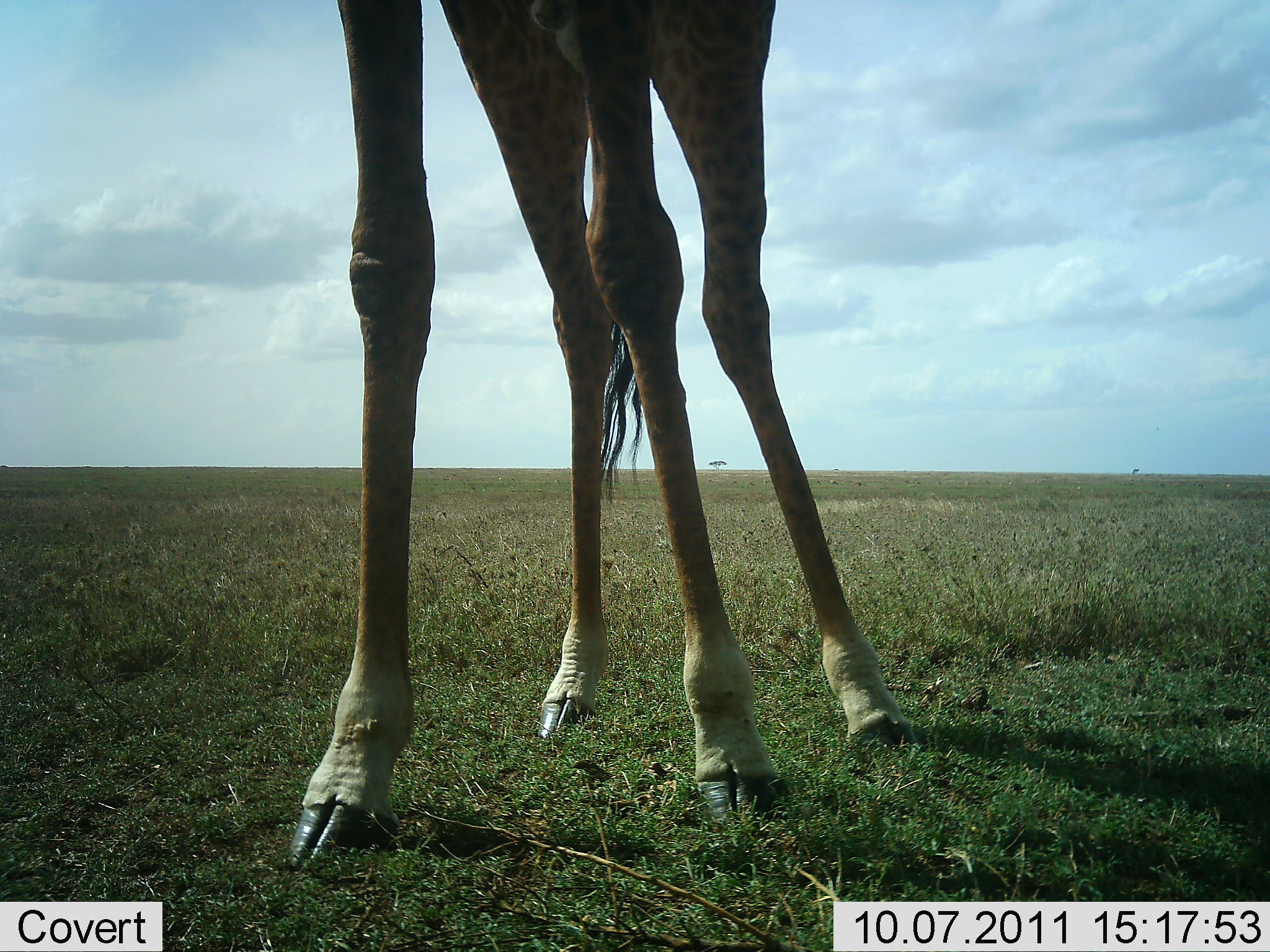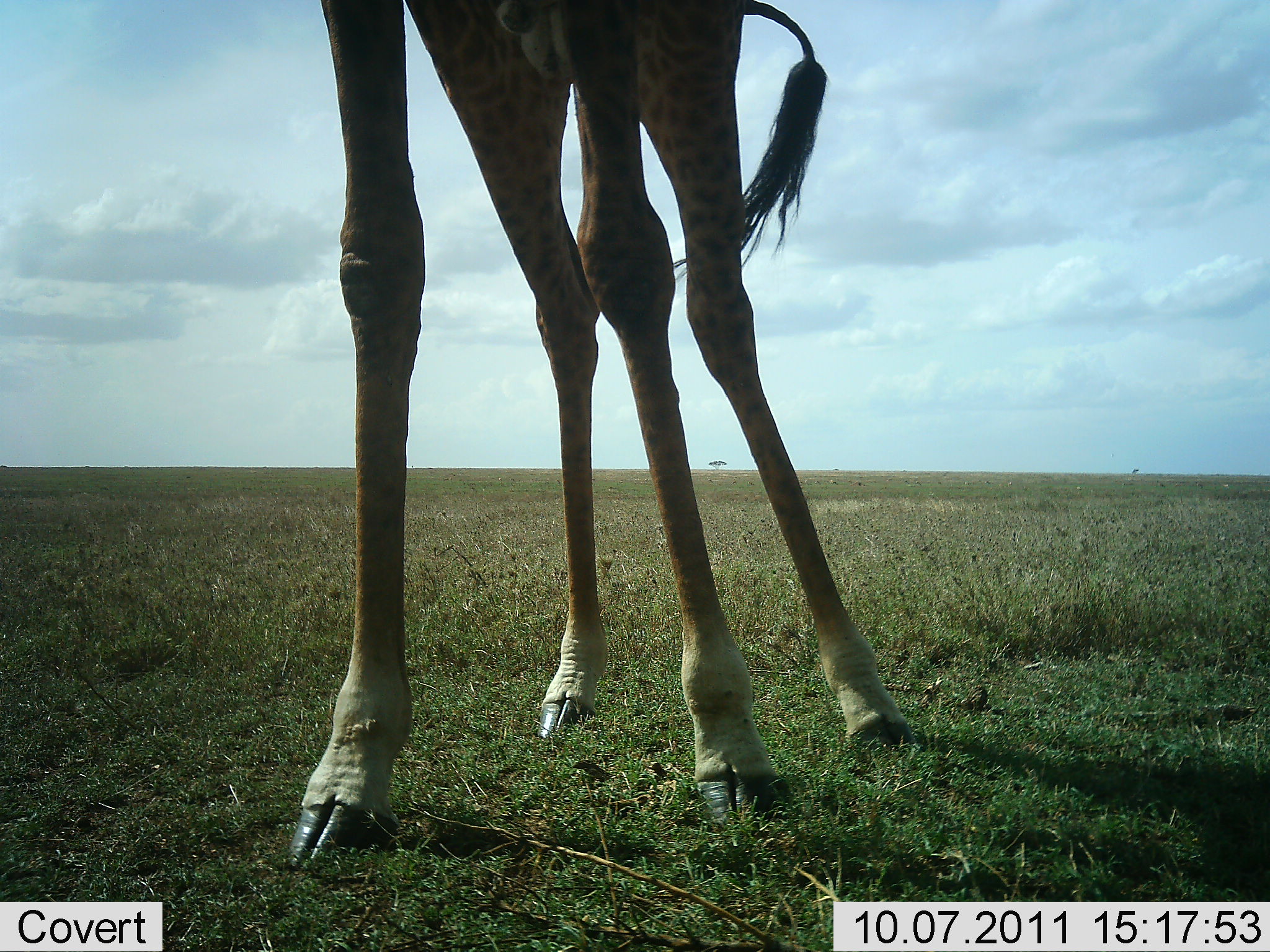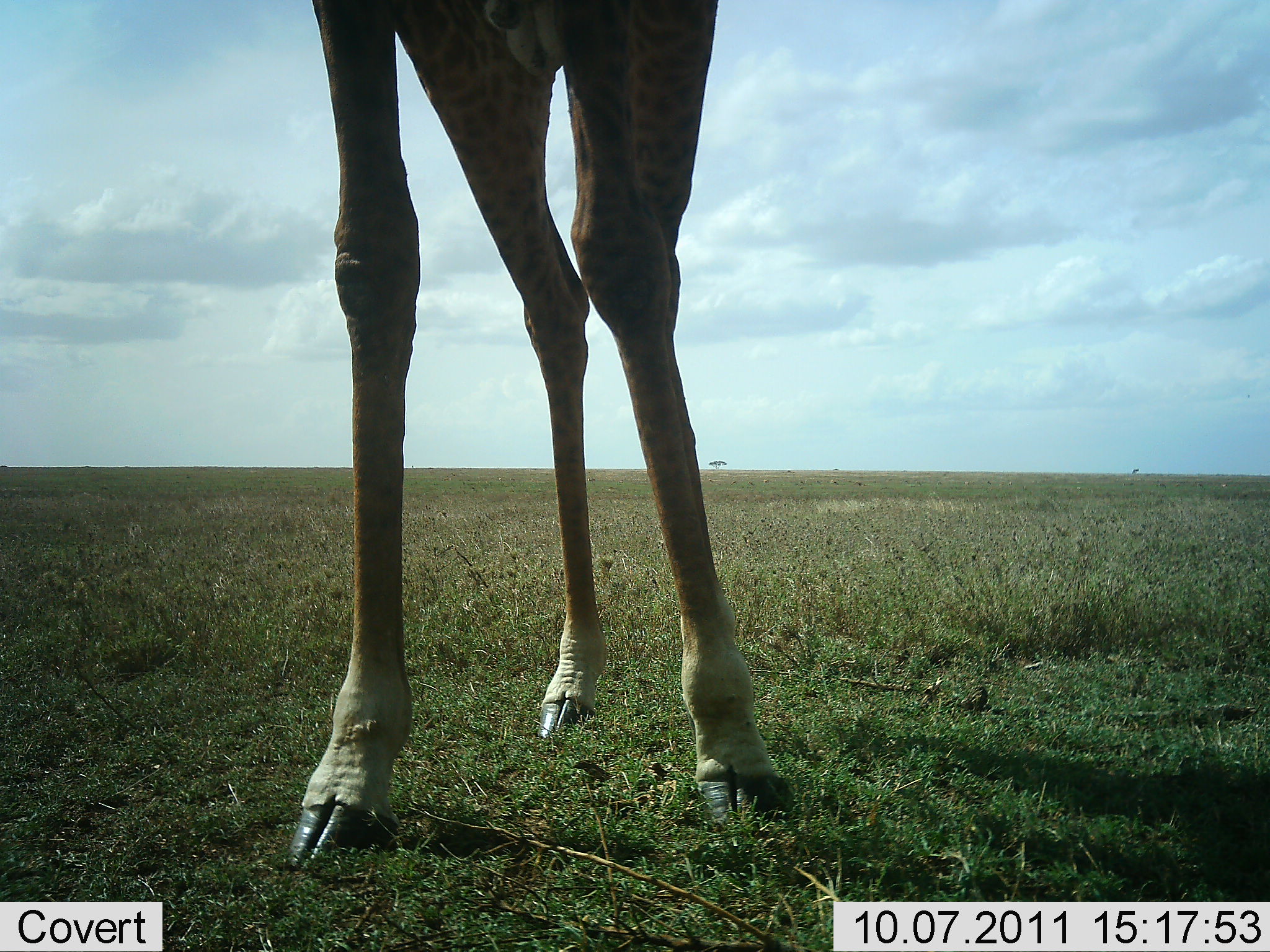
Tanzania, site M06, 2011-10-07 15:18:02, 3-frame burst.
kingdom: Animalia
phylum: Chordata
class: Mammalia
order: Artiodactyla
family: Giraffidae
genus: Giraffa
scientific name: Giraffa camelopardalis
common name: giraffe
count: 1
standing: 100%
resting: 0%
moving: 8%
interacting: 0%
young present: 0%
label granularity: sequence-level